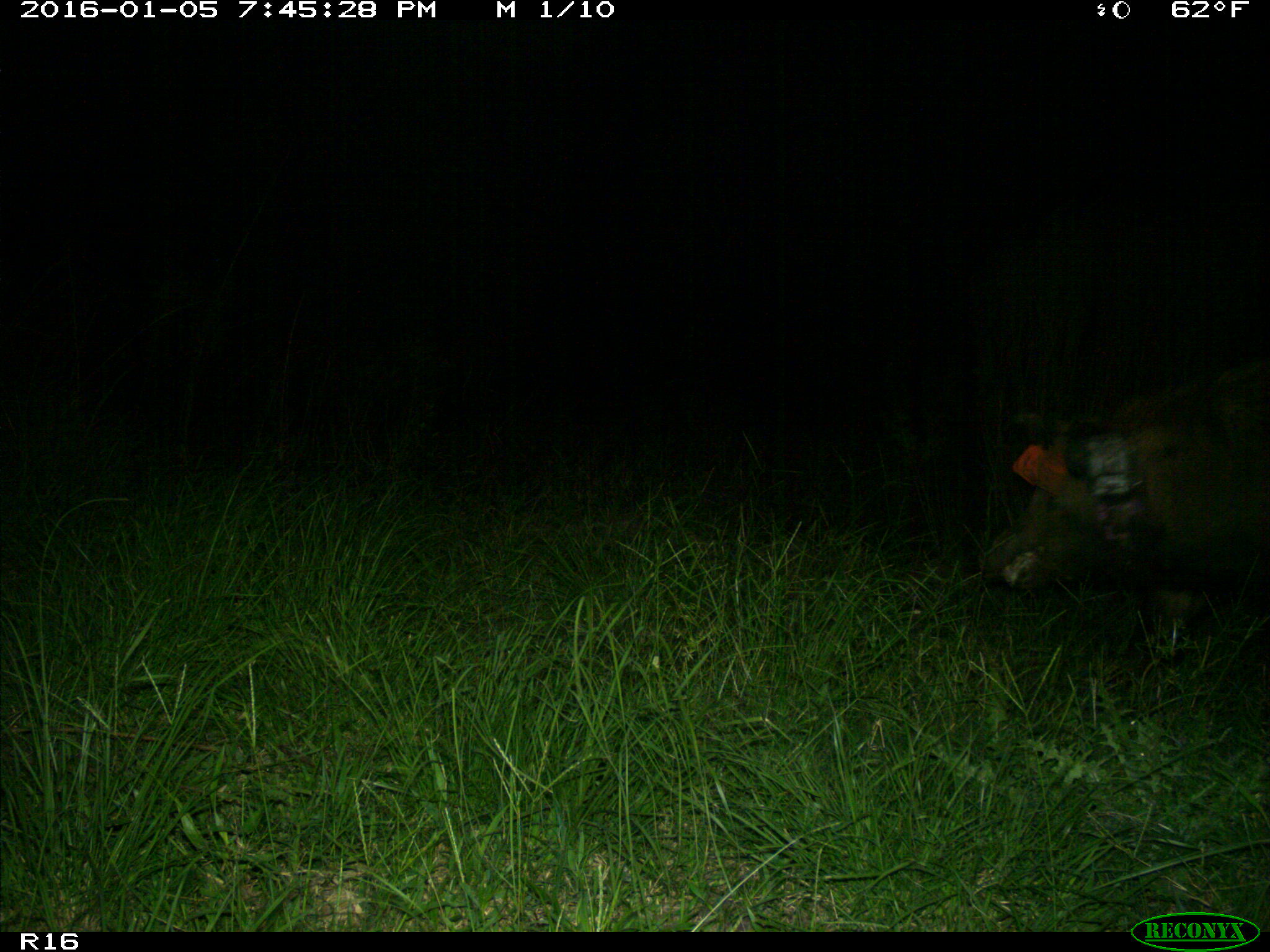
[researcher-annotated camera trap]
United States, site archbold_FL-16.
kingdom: Animalia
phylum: Chordata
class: Mammalia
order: Artiodactyla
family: Suidae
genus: Sus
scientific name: Sus scrofa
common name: wild boar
Sus scrofa (wild boar).